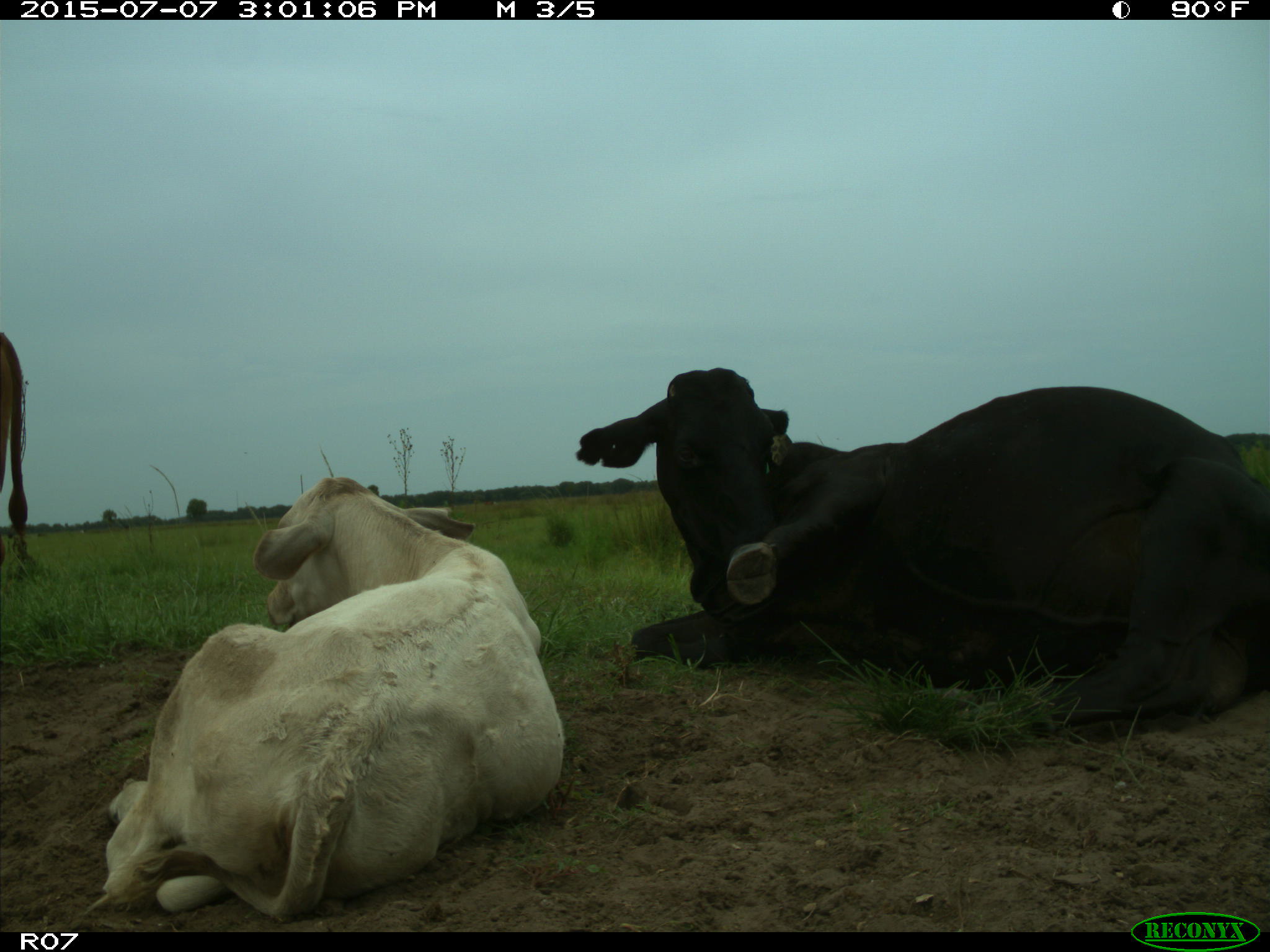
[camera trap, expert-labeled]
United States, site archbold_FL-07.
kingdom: Animalia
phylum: Chordata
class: Mammalia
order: Artiodactyla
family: Bovidae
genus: Bos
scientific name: Bos taurus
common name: domestic cow